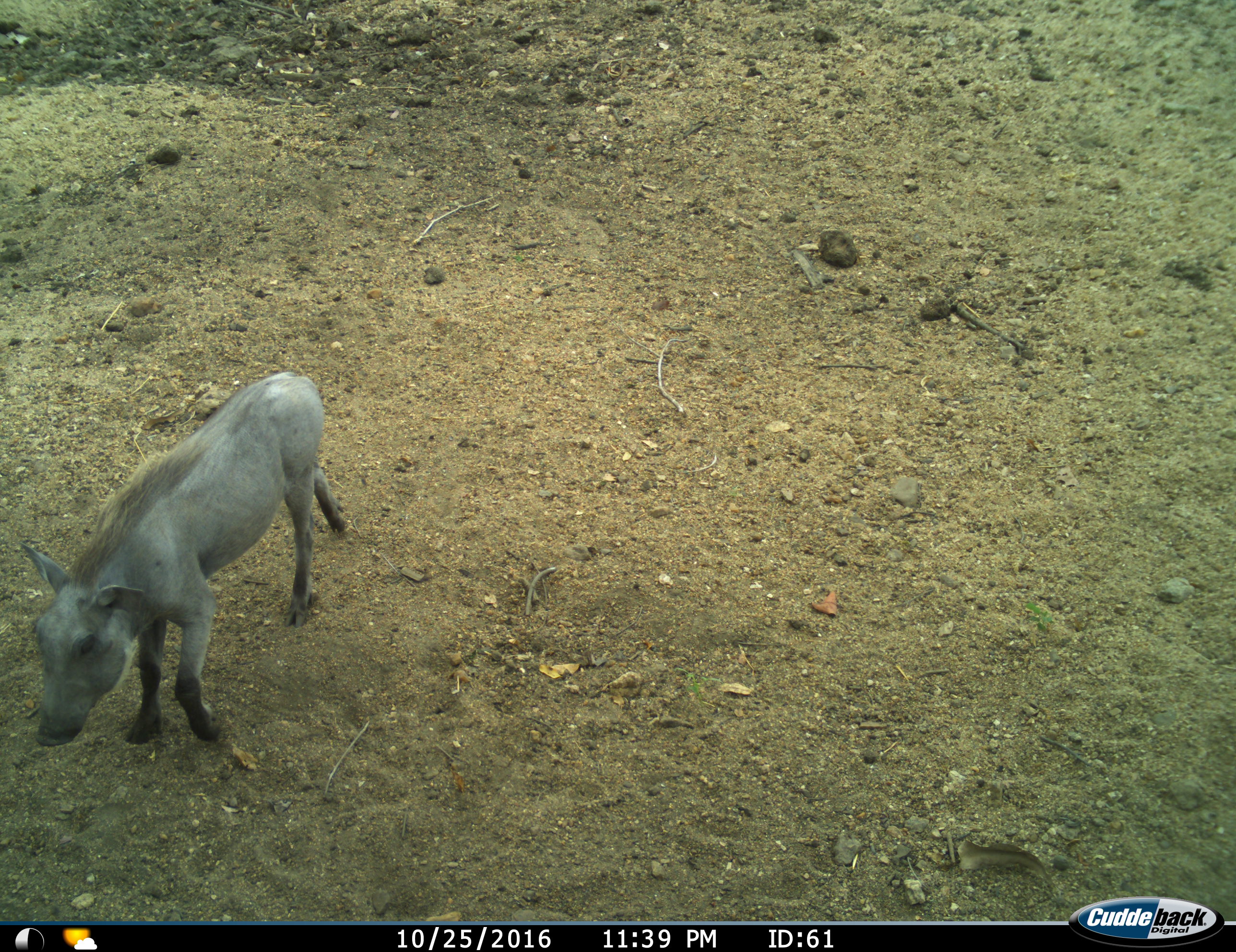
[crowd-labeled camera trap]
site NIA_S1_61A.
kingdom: Animalia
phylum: Chordata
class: Mammalia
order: Artiodactyla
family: Suidae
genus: Phacochoerus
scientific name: Phacochoerus africanus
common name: warthog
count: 1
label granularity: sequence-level